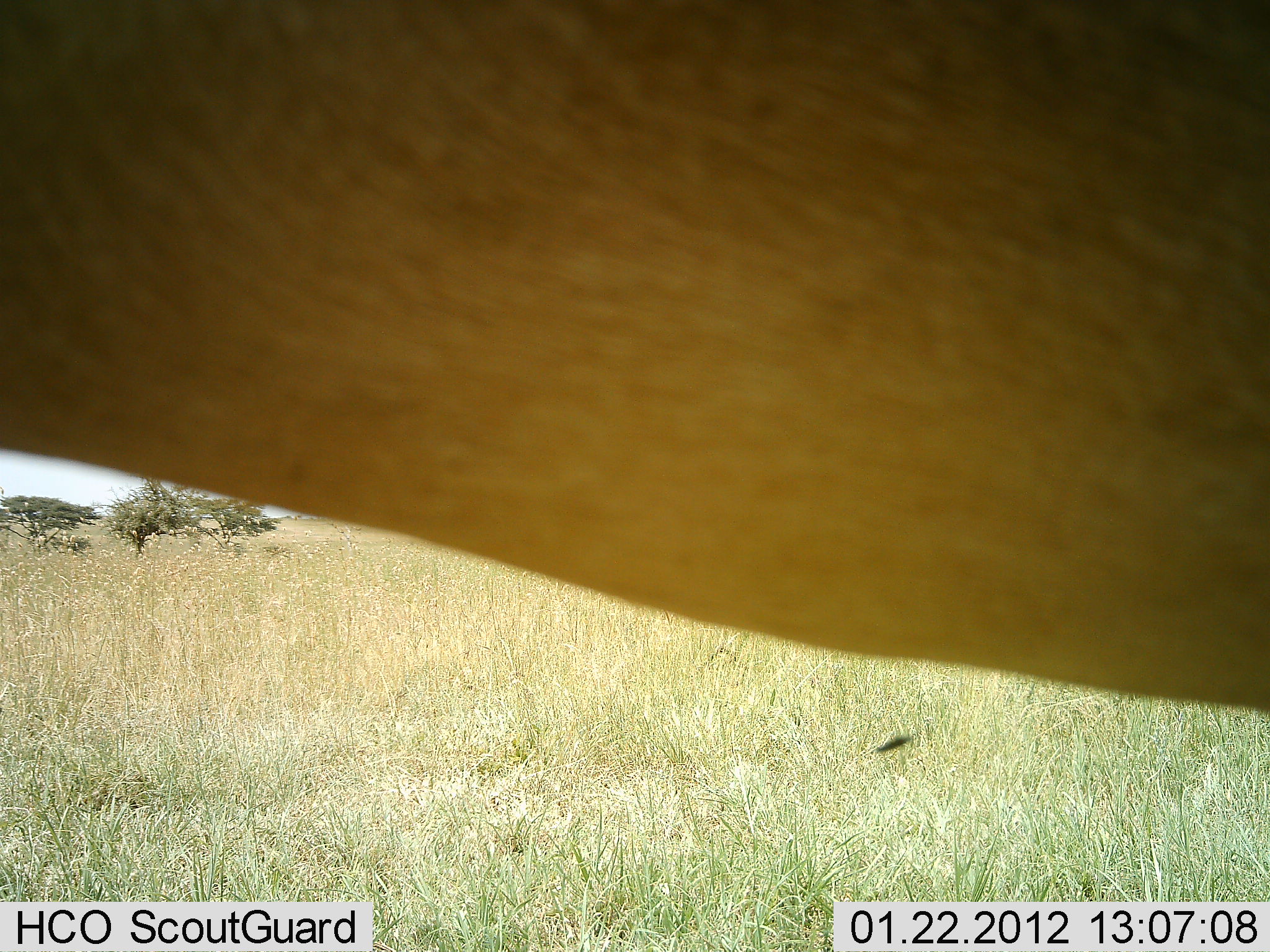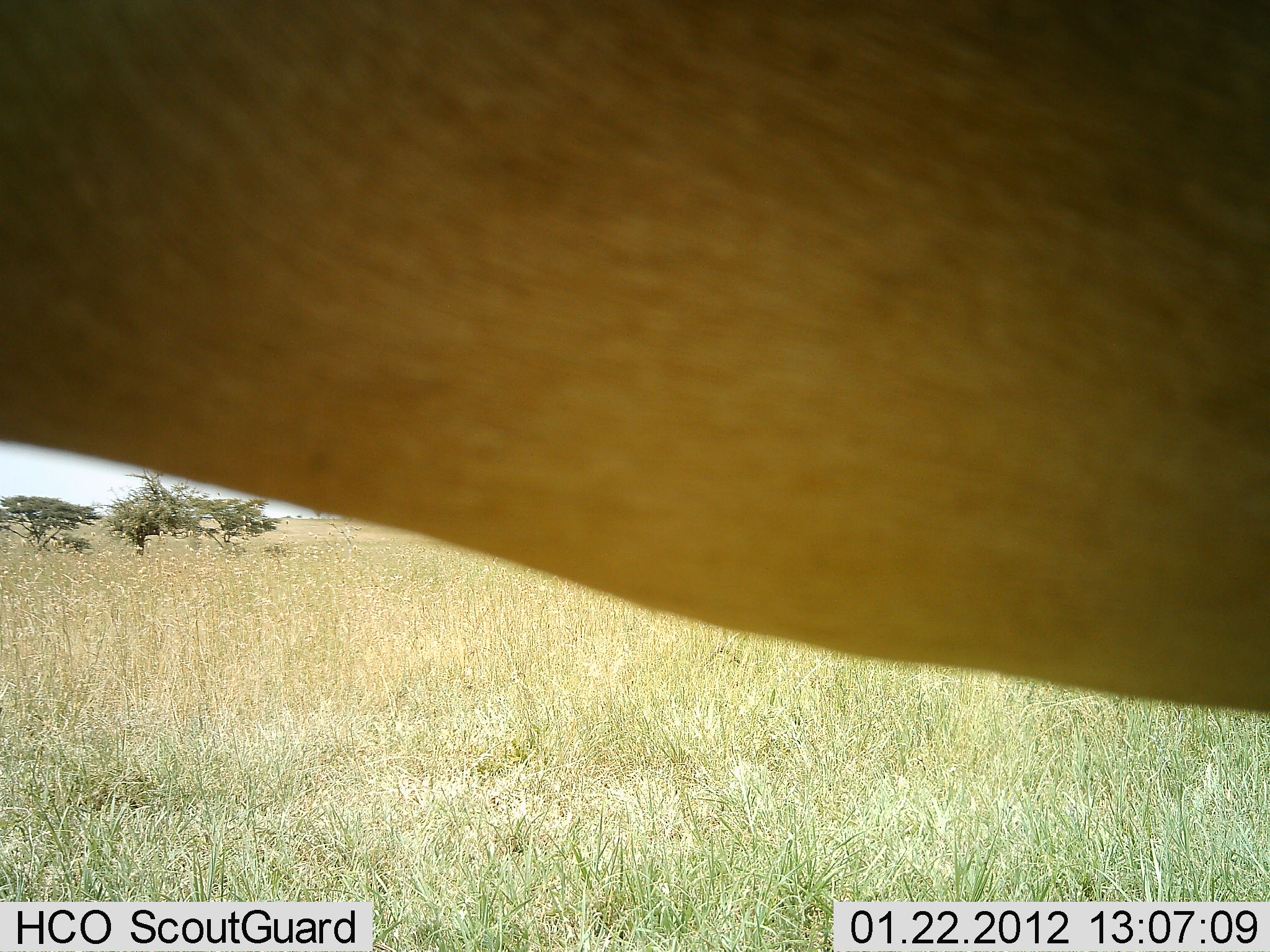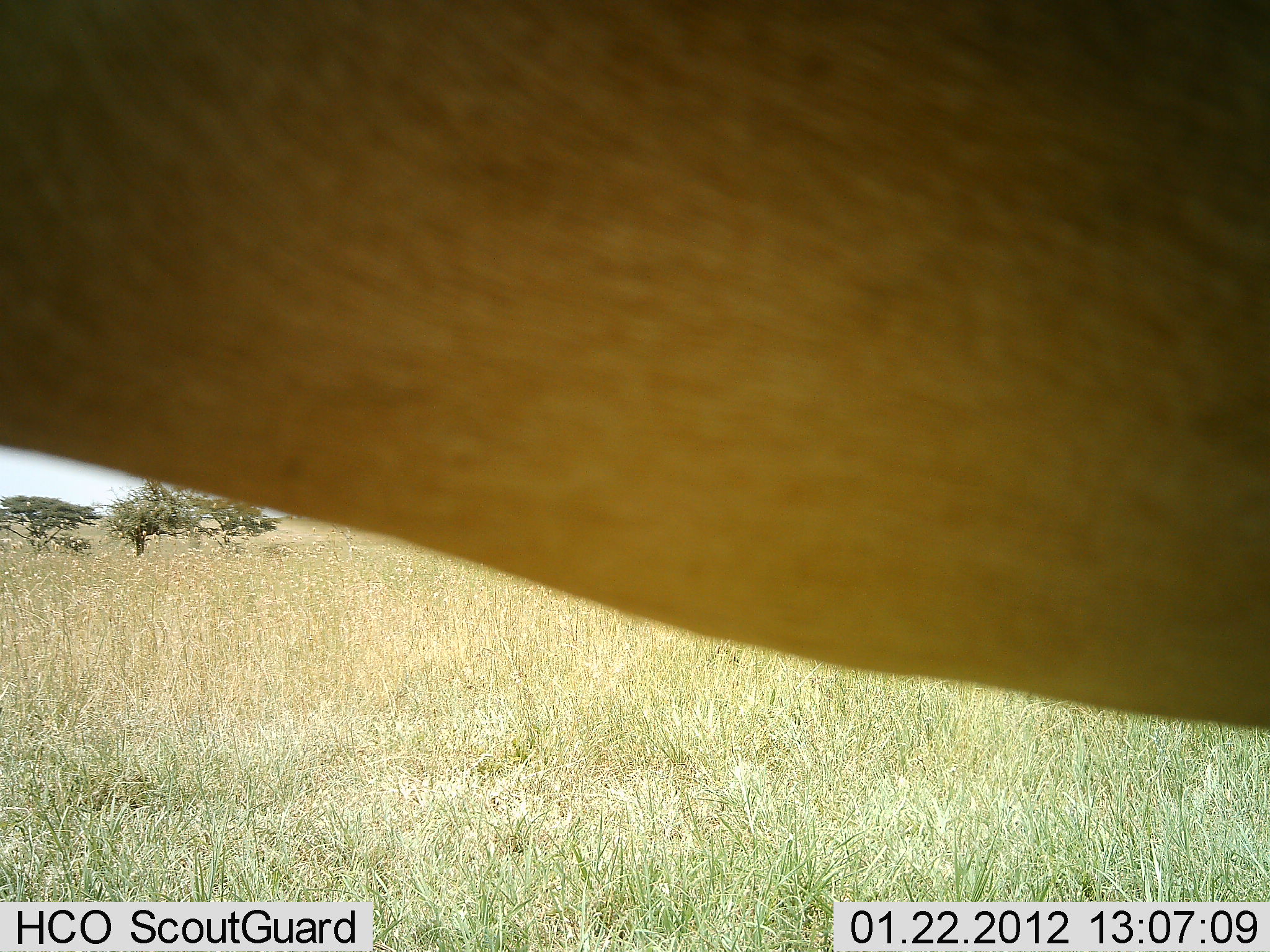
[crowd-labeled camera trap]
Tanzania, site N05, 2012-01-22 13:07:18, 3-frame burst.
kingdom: Animalia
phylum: Chordata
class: Mammalia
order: Artiodactyla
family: Bovidae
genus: Alcelaphus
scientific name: Alcelaphus buselaphus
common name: hartebeest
Hartebeest (Alcelaphus buselaphus), count 1. Behavior (volunteer vote fractions): standing 100%, resting 0%, moving 0%, interacting 0%. Young present (vote fraction): 0%. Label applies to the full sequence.